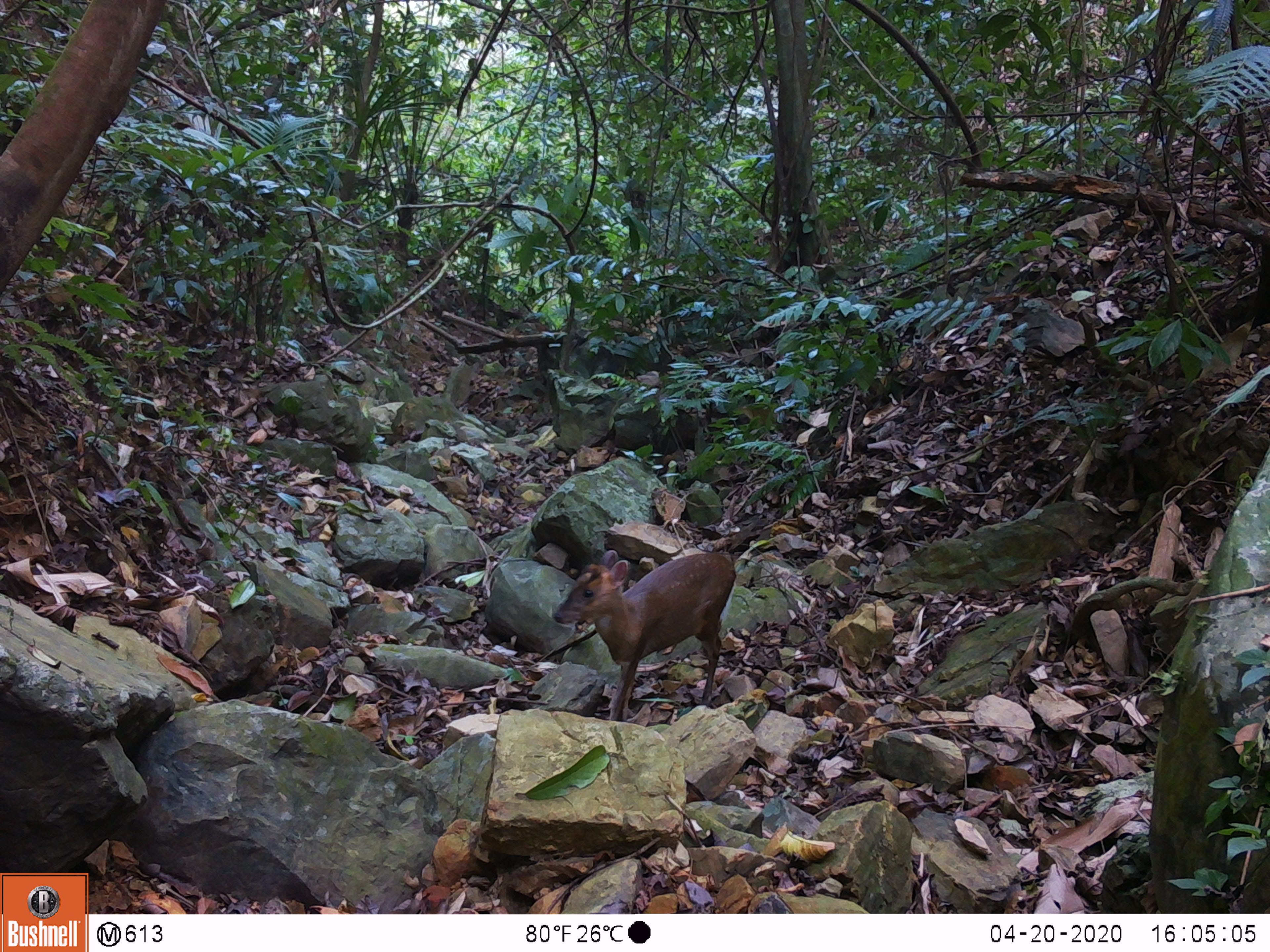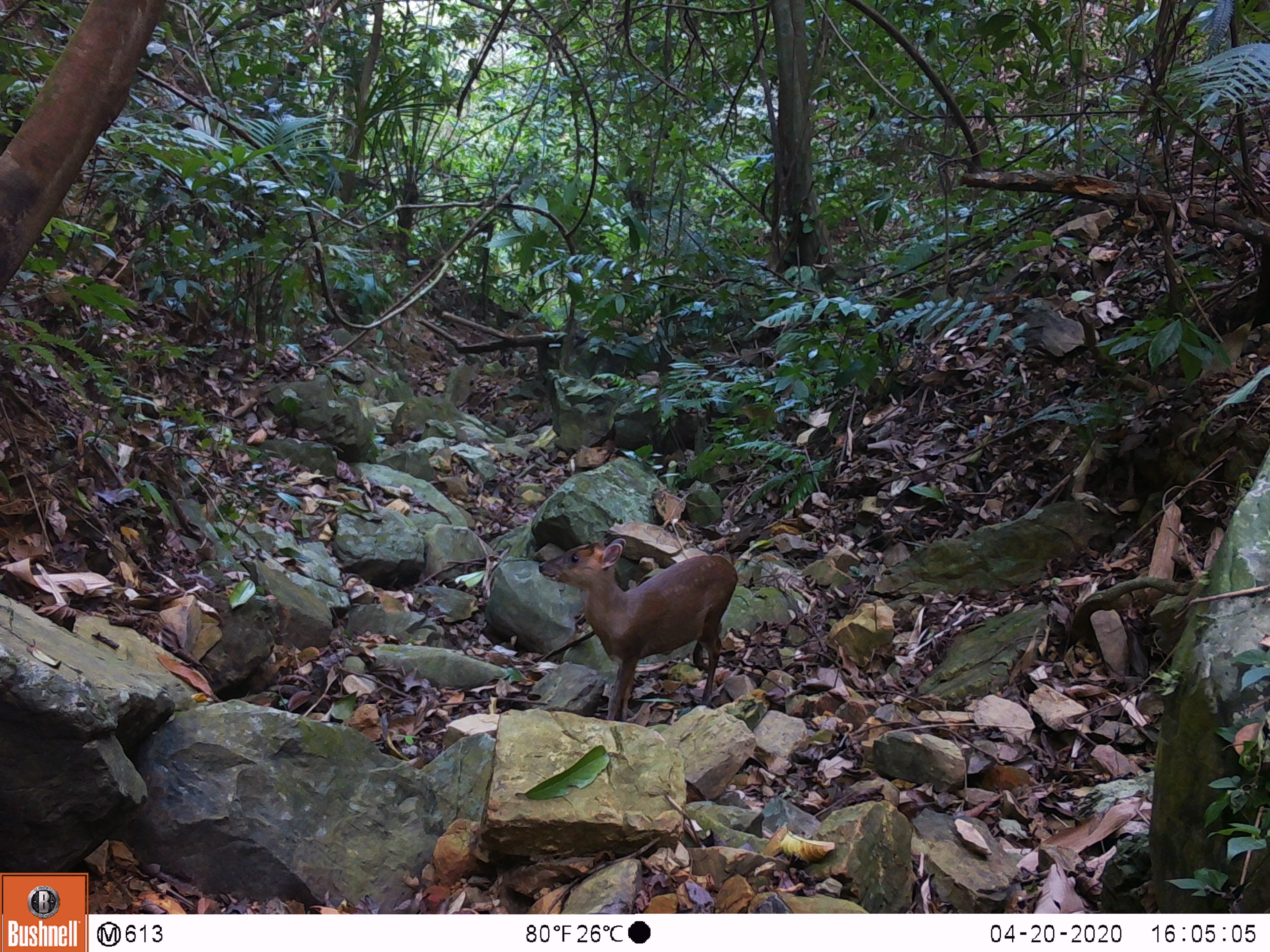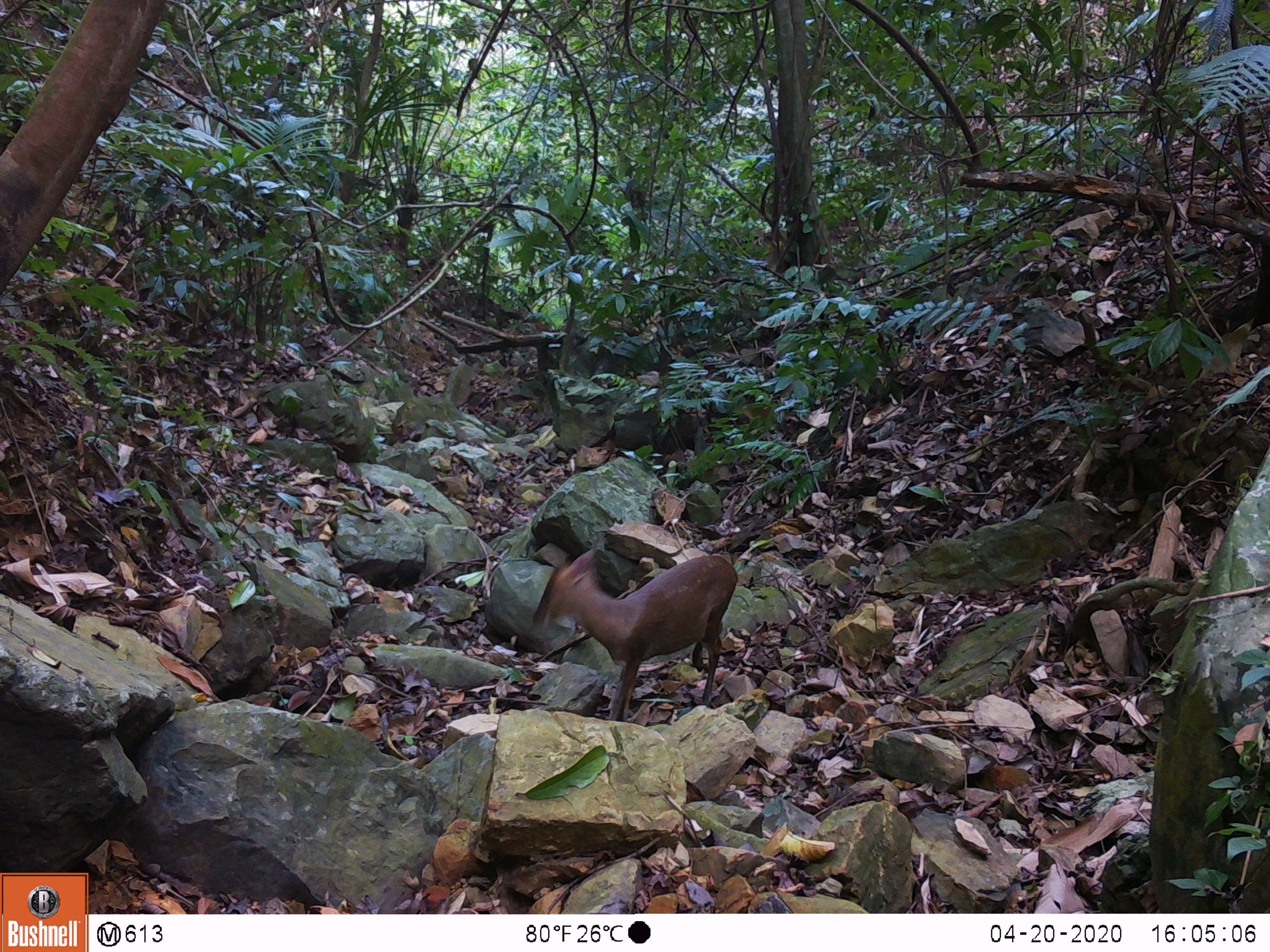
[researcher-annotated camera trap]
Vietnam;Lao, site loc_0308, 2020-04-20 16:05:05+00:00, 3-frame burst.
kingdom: Animalia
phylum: Chordata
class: Mammalia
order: Artiodactyla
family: Cervidae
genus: Muntiacus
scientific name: Muntiacus rooseveltorum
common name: roosevelt's muntjac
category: roosevelts muntjac group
Roosevelts muntjac group (roosevelt's muntjac) (Muntiacus rooseveltorum). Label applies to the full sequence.